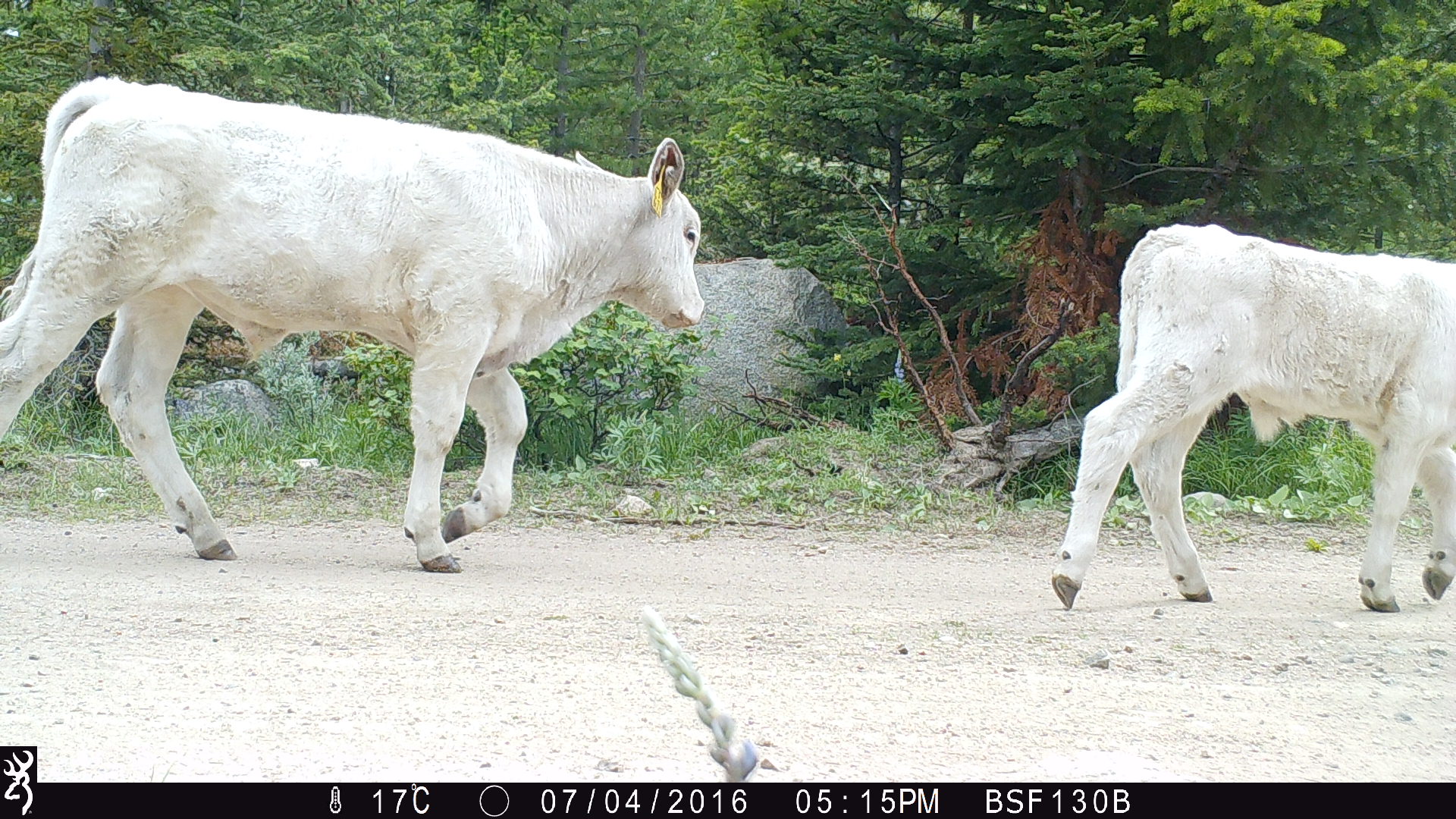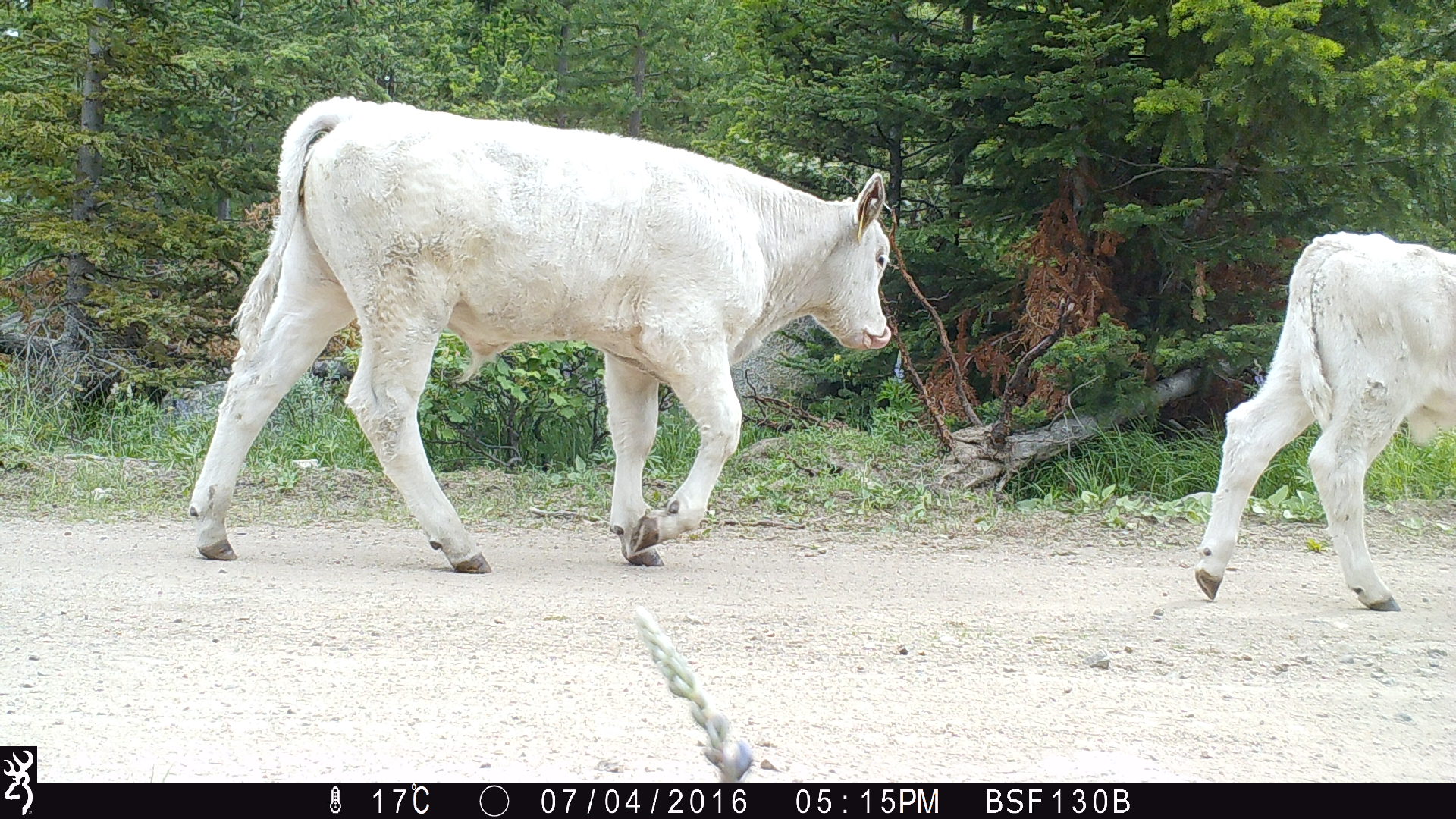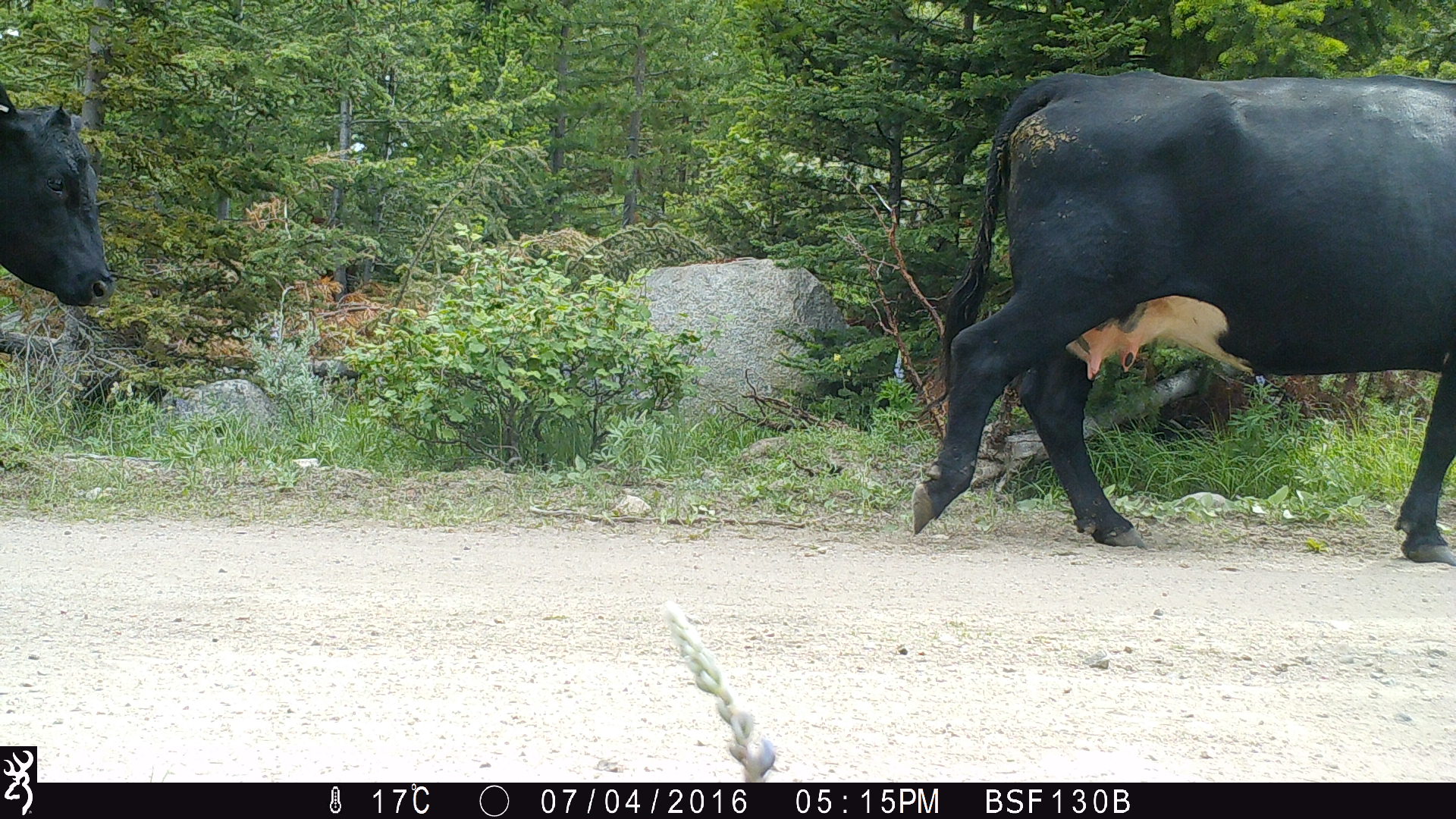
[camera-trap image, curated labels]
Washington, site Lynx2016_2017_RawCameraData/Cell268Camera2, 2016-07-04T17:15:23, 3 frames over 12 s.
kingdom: Animalia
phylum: Chordata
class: Mammalia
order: Artiodactyla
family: Bovidae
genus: Bos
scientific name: Bos taurus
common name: domestic cattle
Domestic cattle (Bos taurus). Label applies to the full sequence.